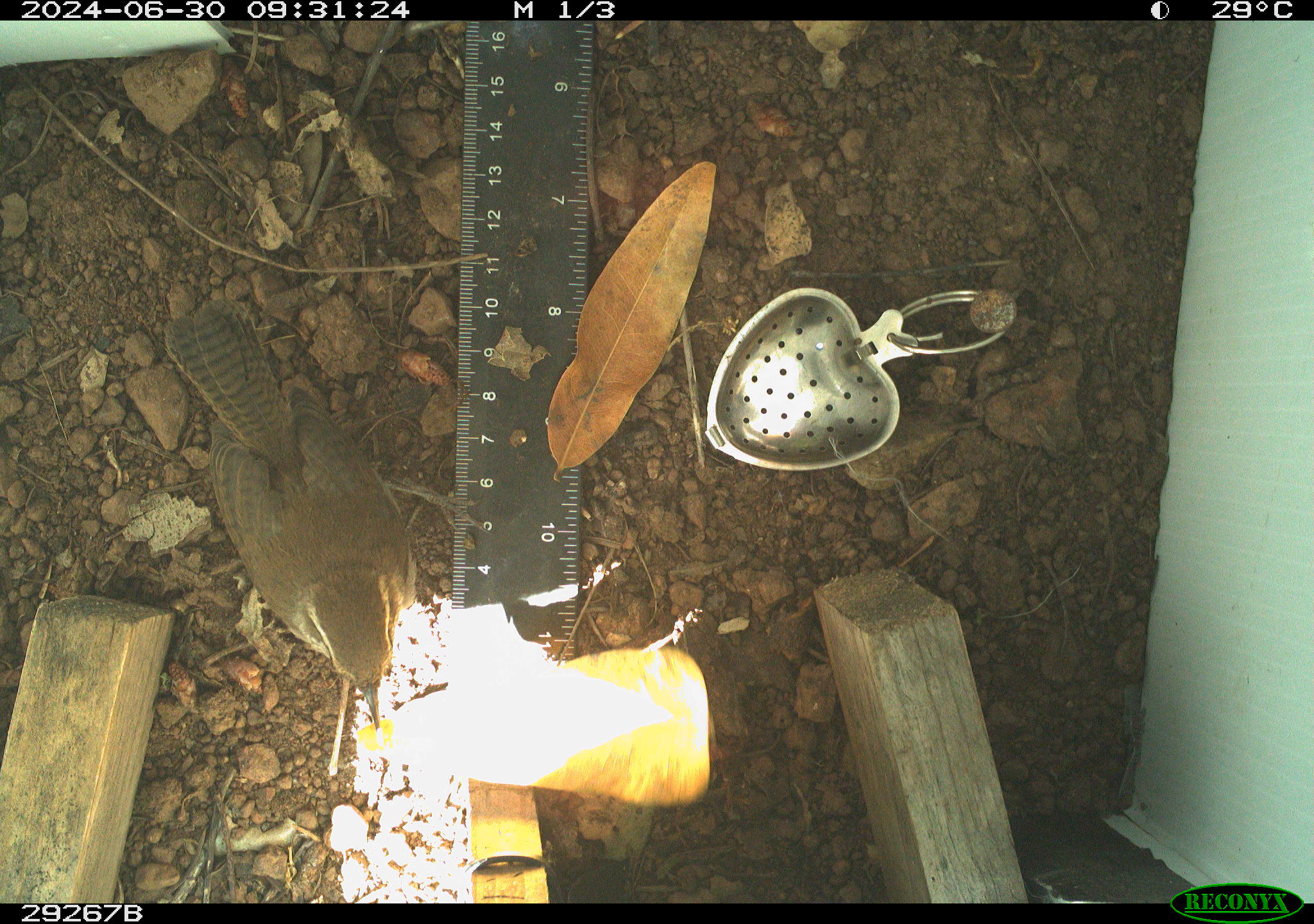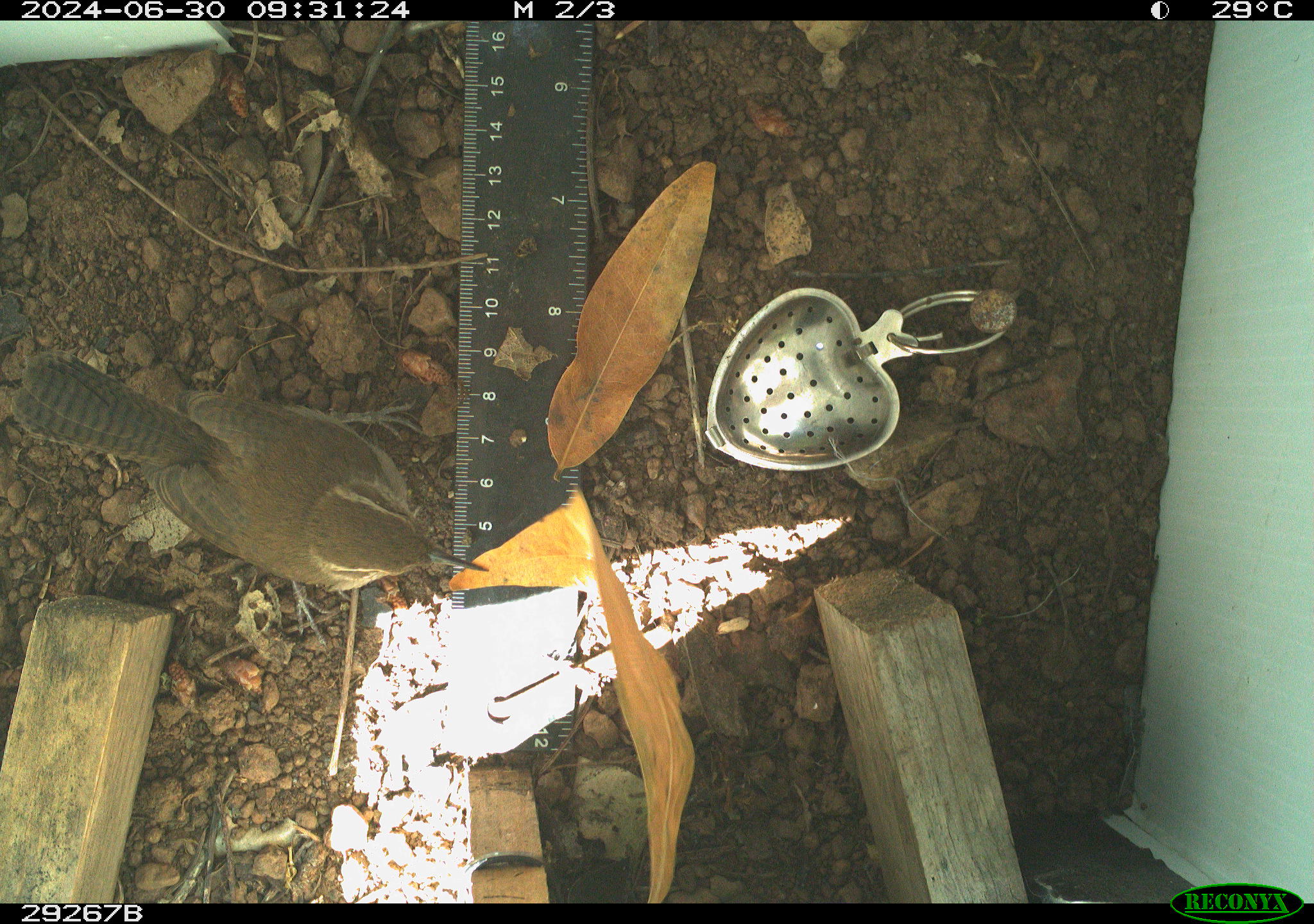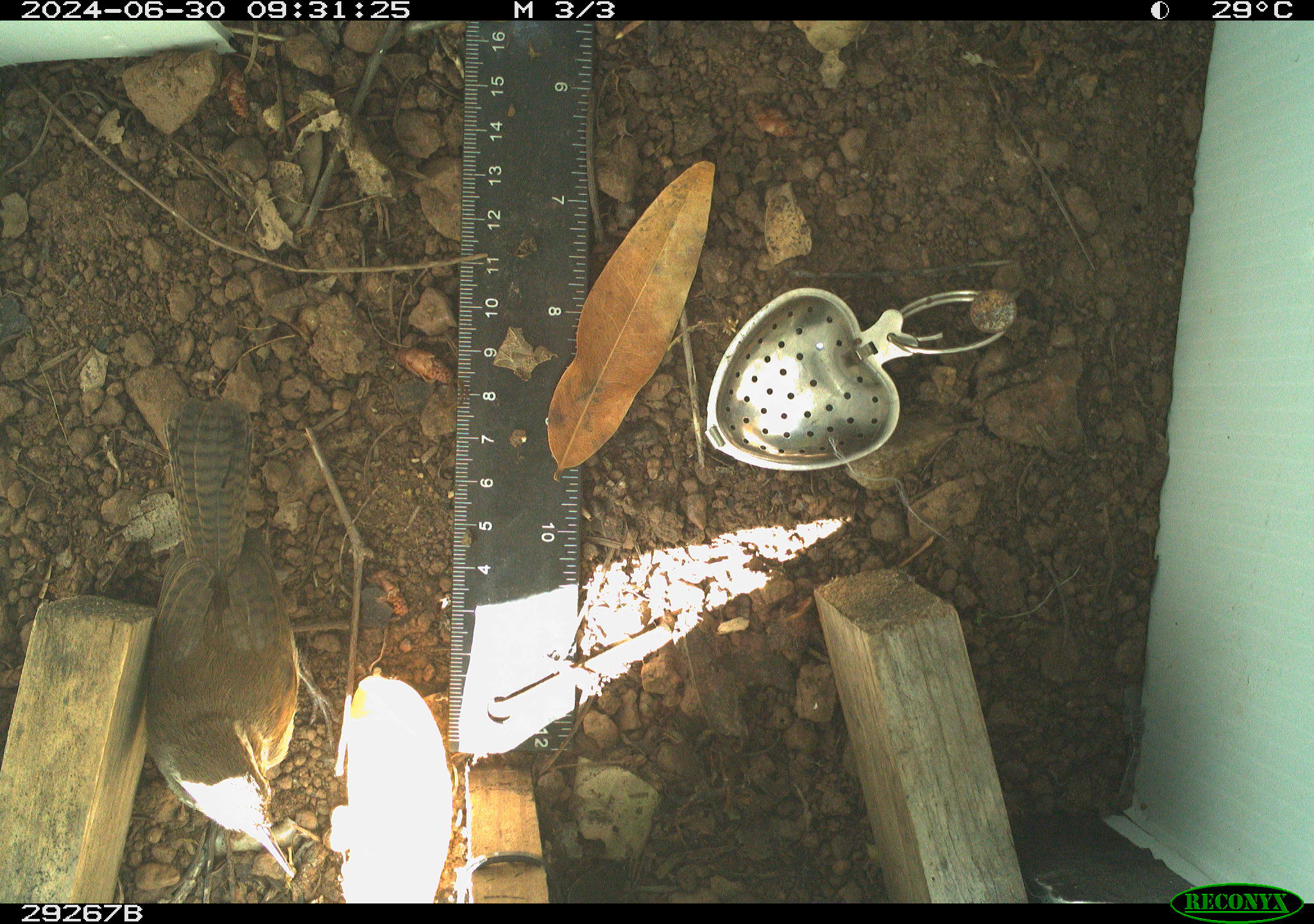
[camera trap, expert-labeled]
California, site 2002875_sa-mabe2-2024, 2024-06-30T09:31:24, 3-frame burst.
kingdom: Animalia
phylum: Chordata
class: Aves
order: Passeriformes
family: Troglodytidae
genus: Thryomanes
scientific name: Thryomanes bewickii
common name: bewick's wren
Bewick's wren (Thryomanes bewickii).